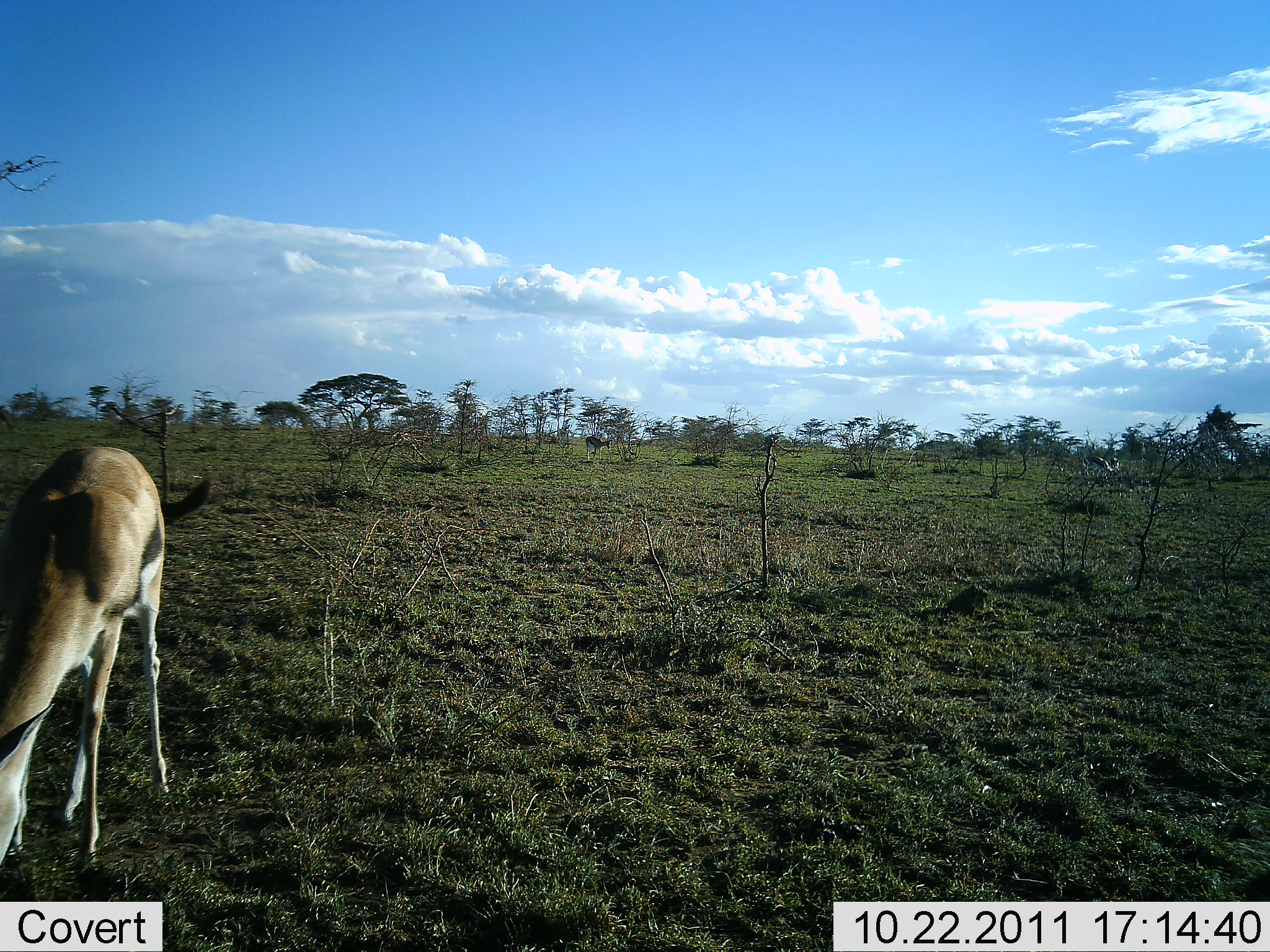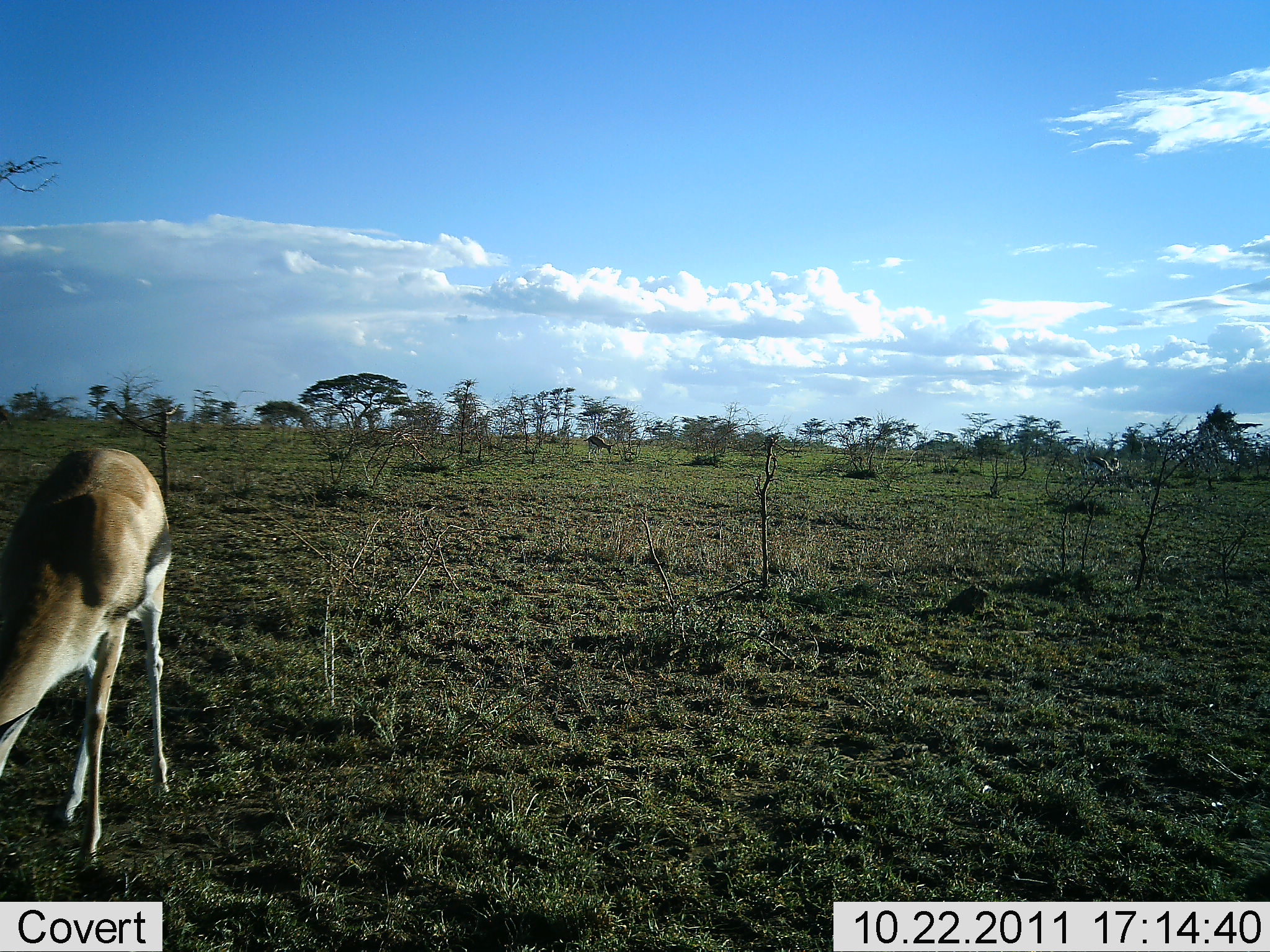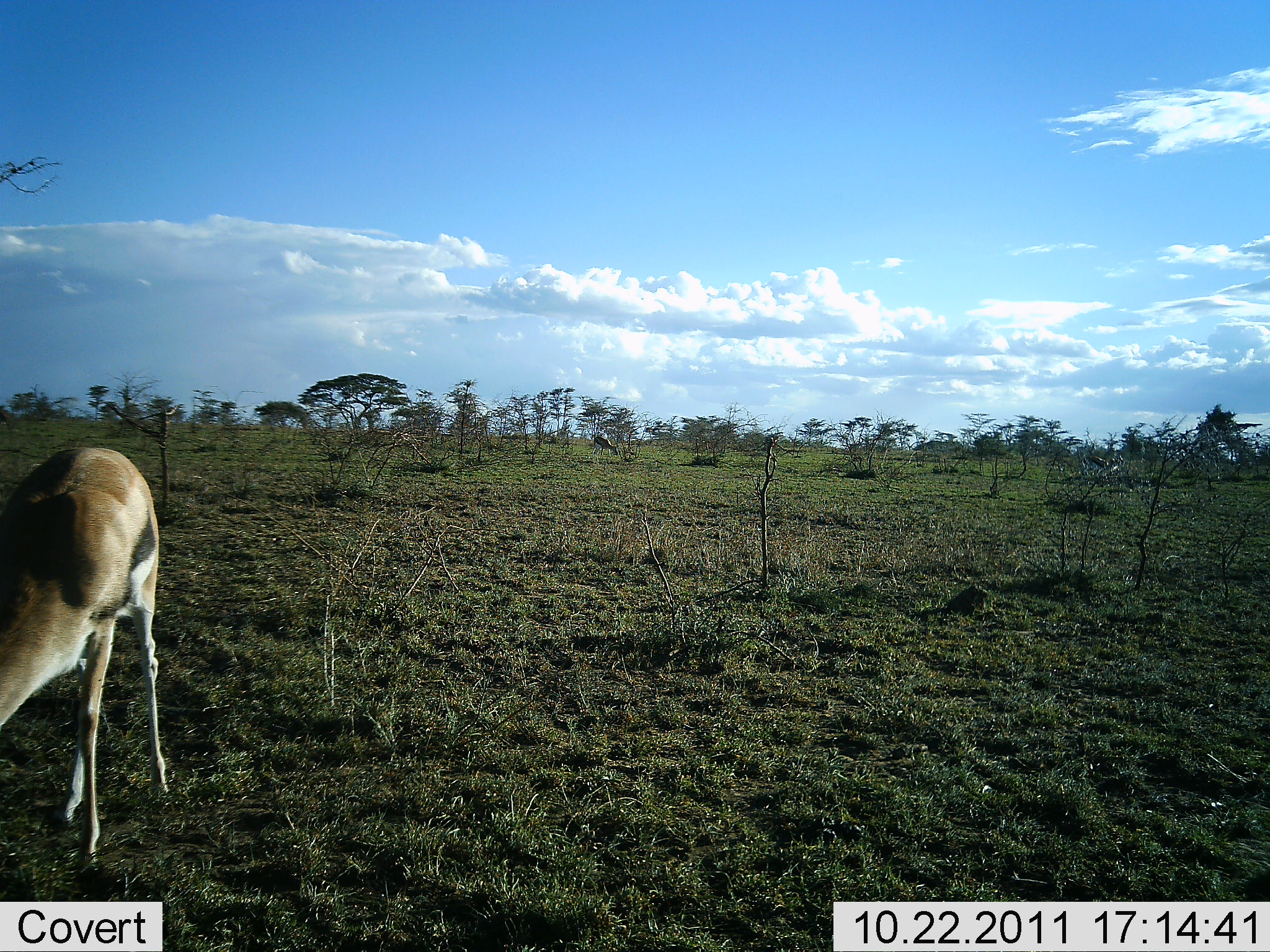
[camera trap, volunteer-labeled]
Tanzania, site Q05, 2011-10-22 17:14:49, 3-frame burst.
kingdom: Animalia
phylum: Chordata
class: Mammalia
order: Artiodactyla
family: Bovidae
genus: Eudorcas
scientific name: Eudorcas thomsonii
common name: thomson's gazelle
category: gazellethomsons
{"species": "gazellethomsons (thomson's gazelle) (Eudorcas thomsonii)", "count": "2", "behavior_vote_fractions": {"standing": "33%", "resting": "0%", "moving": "8%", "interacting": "0%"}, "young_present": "0%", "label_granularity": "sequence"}